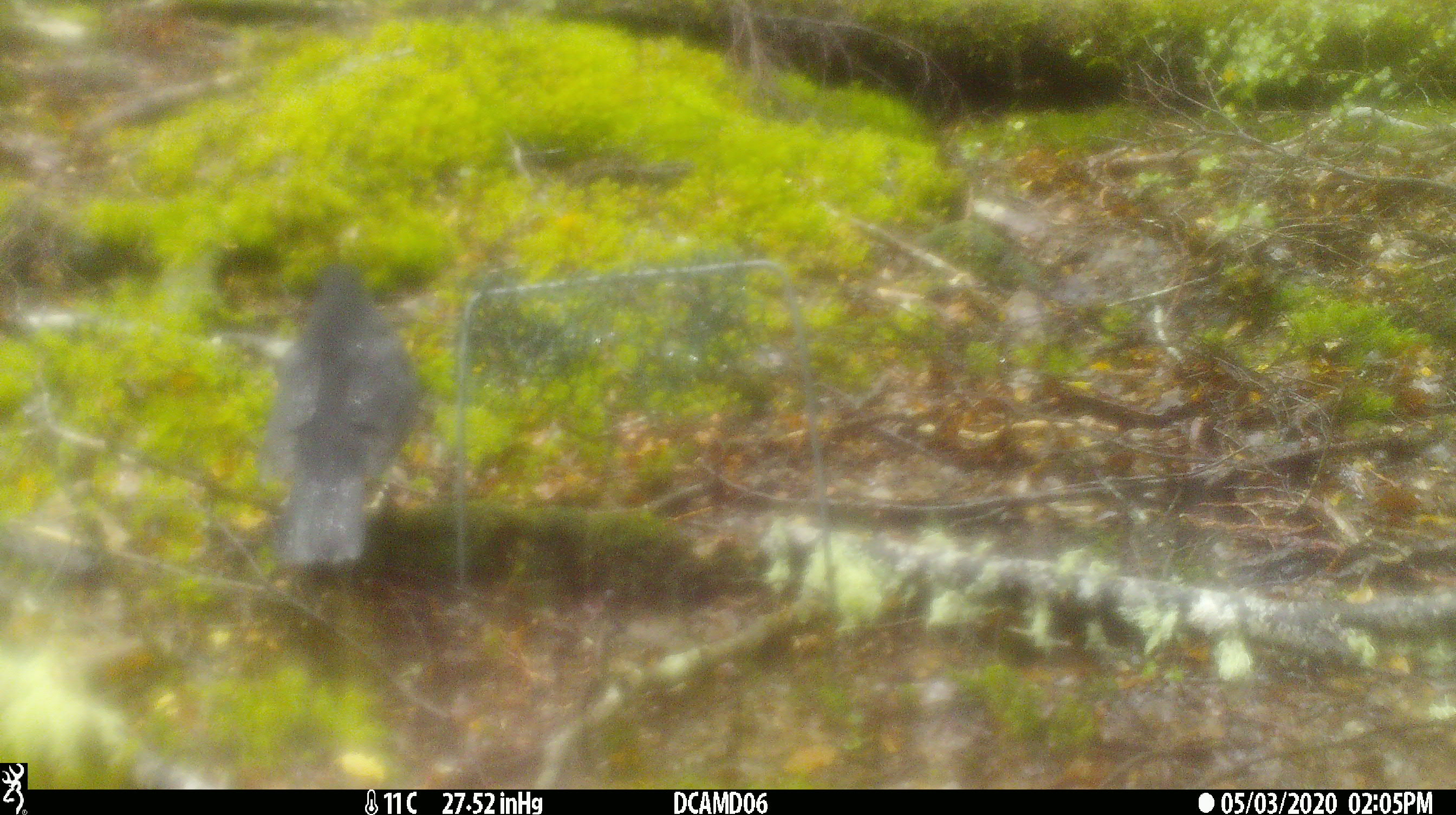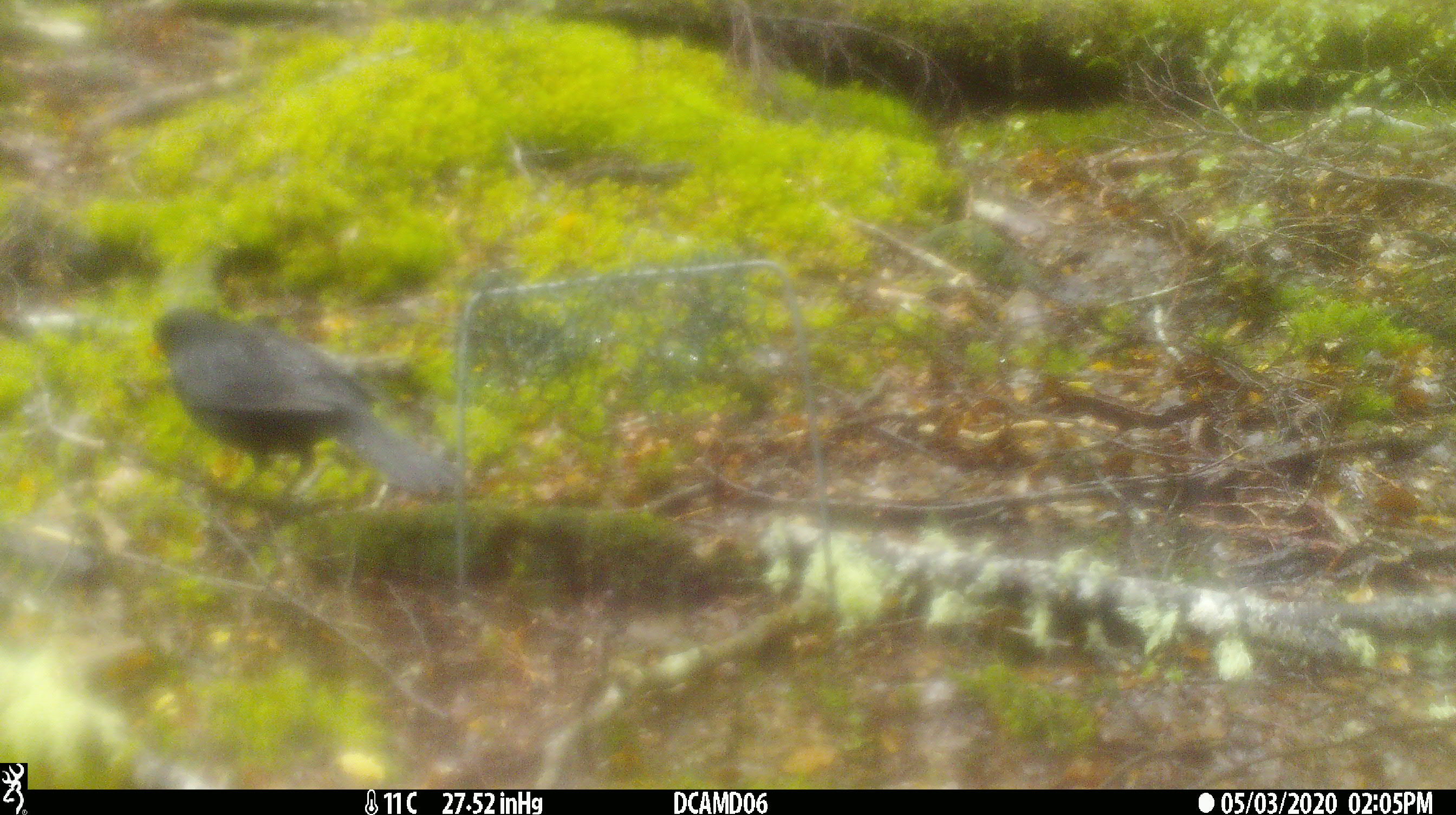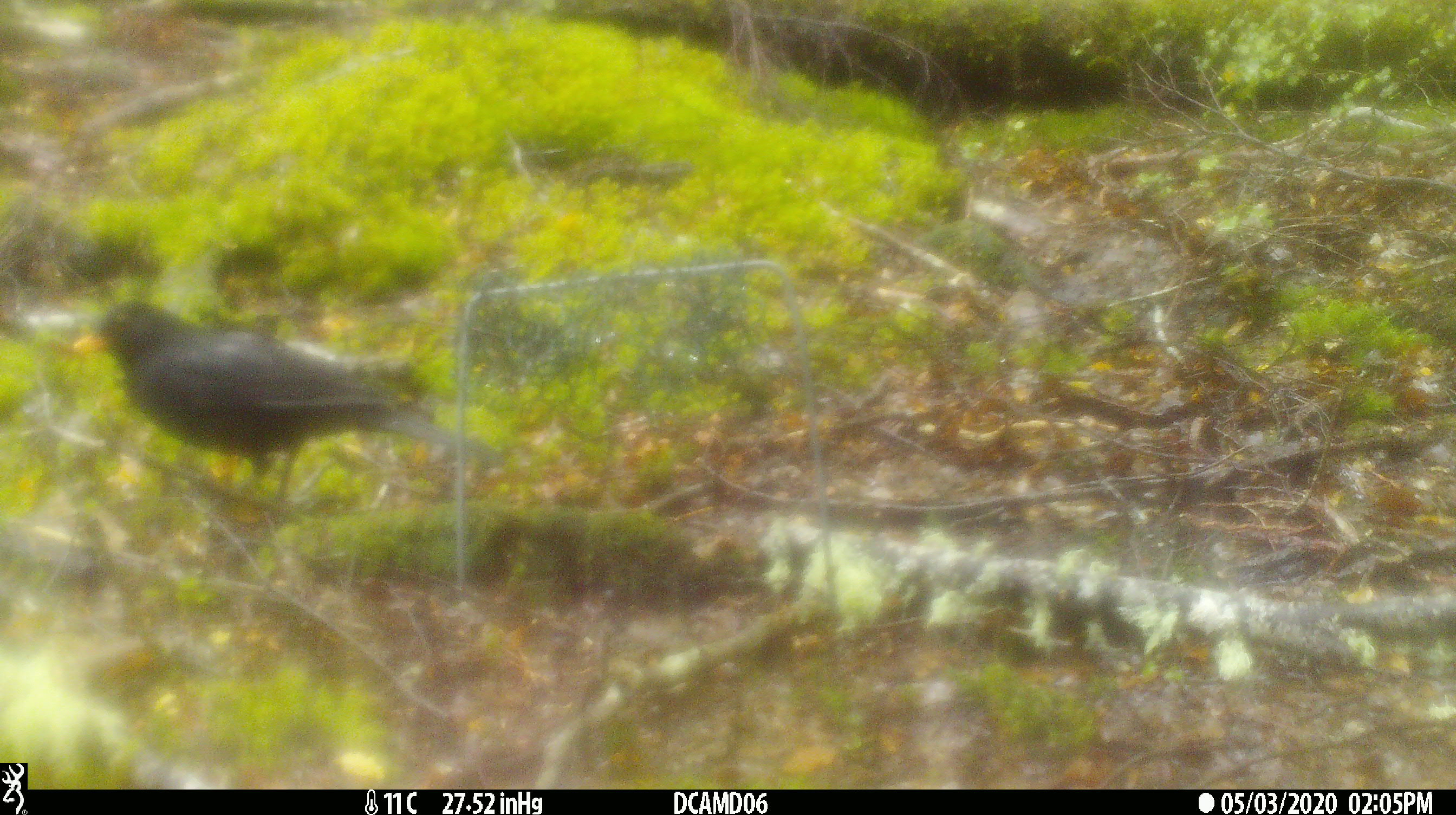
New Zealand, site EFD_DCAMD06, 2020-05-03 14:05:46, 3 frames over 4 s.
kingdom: Animalia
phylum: Chordata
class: Aves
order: Passeriformes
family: Turdidae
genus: Turdus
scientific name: Turdus merula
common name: eurasian blackbird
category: blackbird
Blackbird (eurasian blackbird) (Turdus merula).